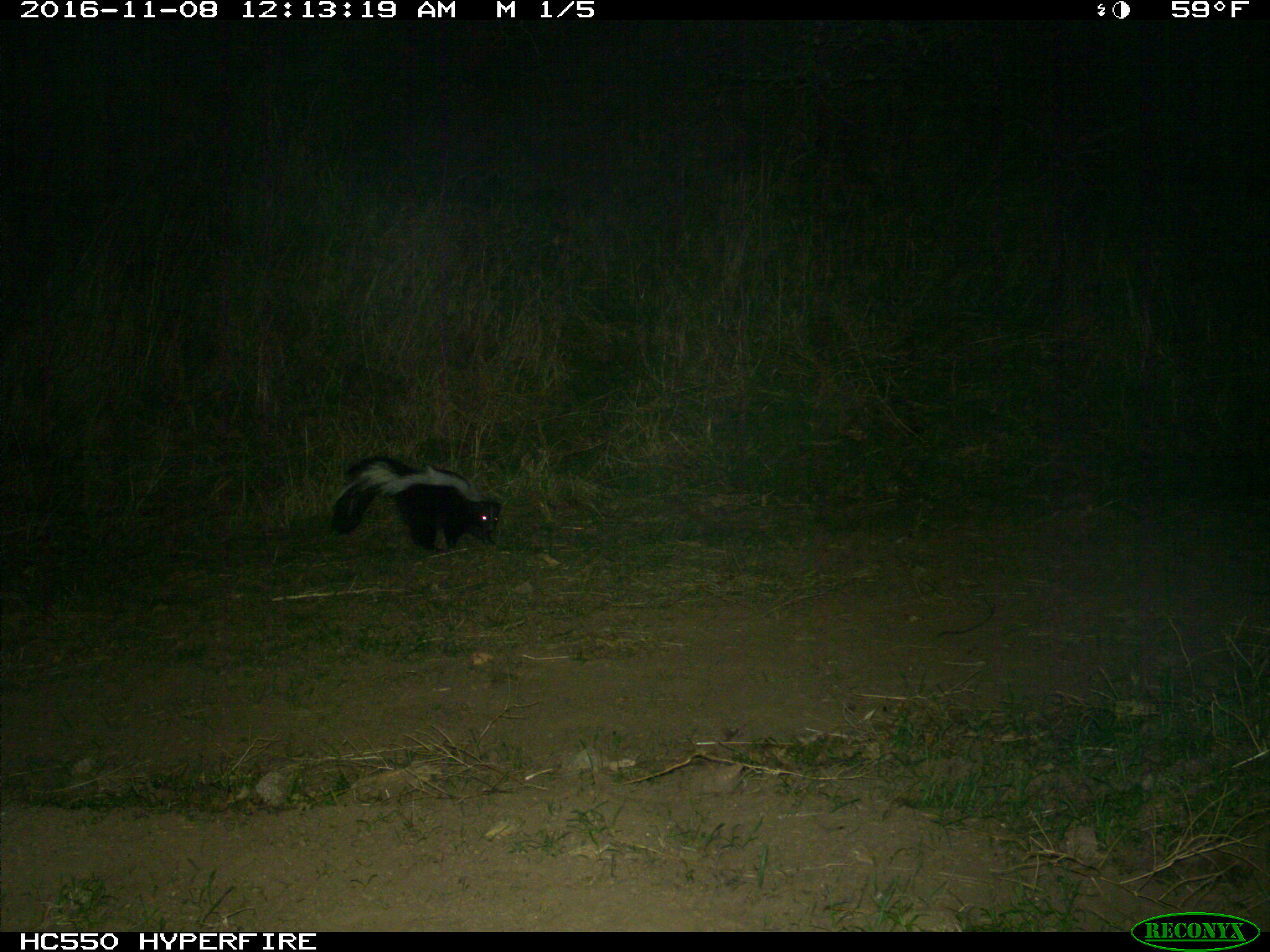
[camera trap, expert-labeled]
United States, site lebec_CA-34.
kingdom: Animalia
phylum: Chordata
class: Mammalia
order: Carnivora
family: Mephitidae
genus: Mephitis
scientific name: Mephitis mephitis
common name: striped skunk